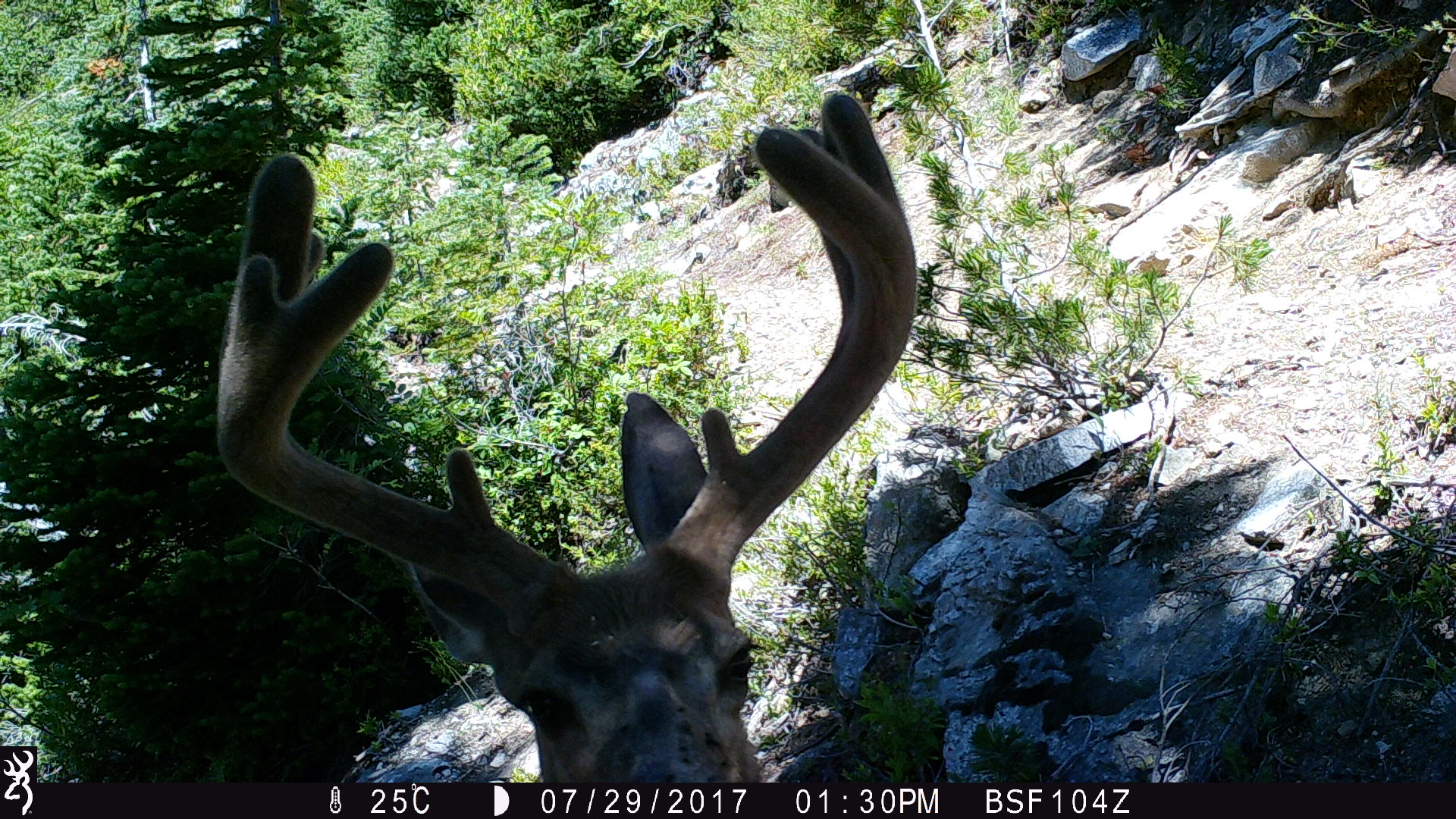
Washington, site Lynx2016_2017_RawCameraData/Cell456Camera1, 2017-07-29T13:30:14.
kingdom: Animalia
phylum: Chordata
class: Mammalia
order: Artiodactyla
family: Cervidae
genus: Odocoileus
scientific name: Odocoileus hemionus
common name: mule deer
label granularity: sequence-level